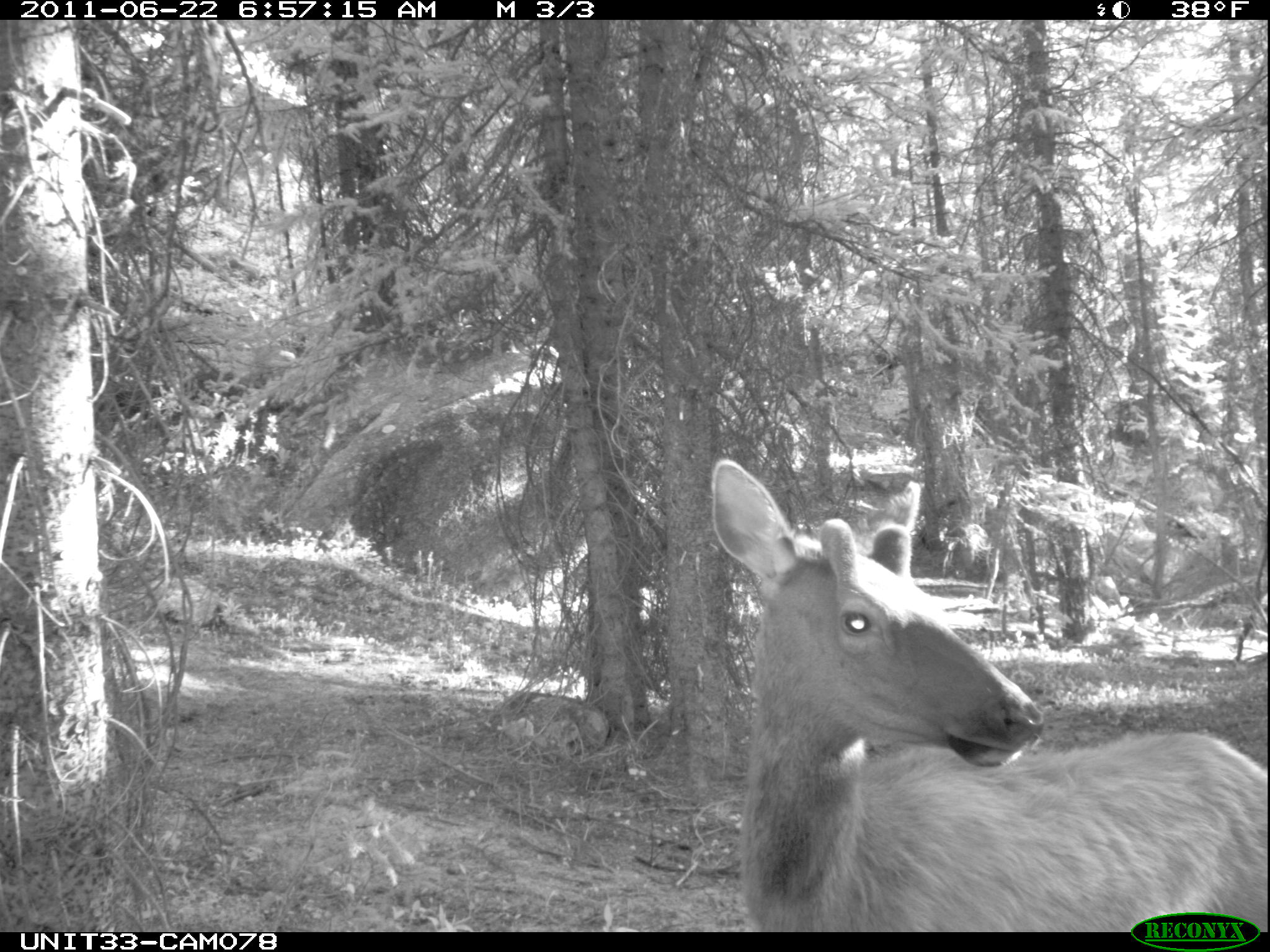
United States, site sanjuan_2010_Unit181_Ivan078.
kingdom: Animalia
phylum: Chordata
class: Mammalia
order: Artiodactyla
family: Cervidae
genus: Cervus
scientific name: Cervus elaphus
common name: red deer